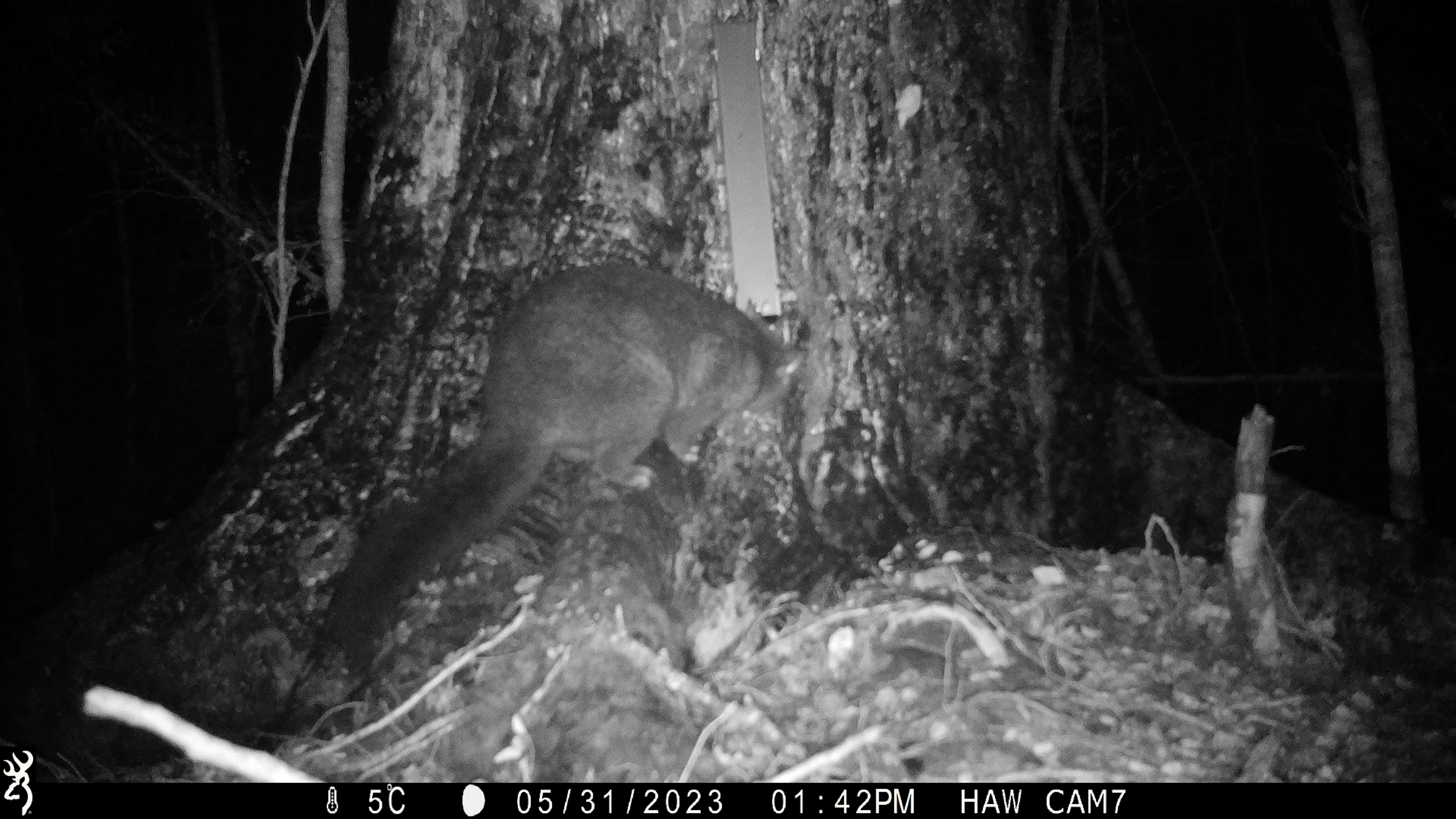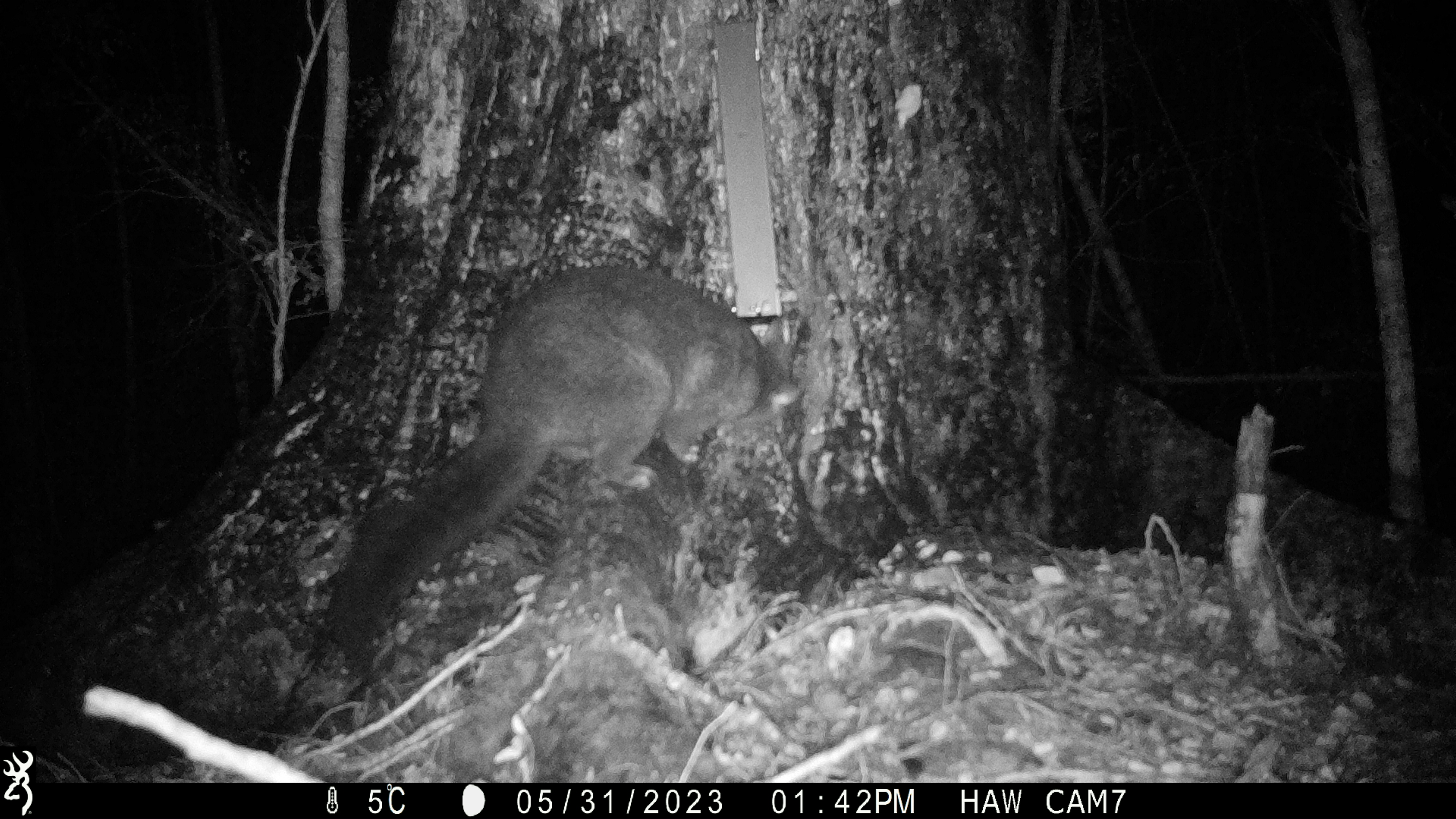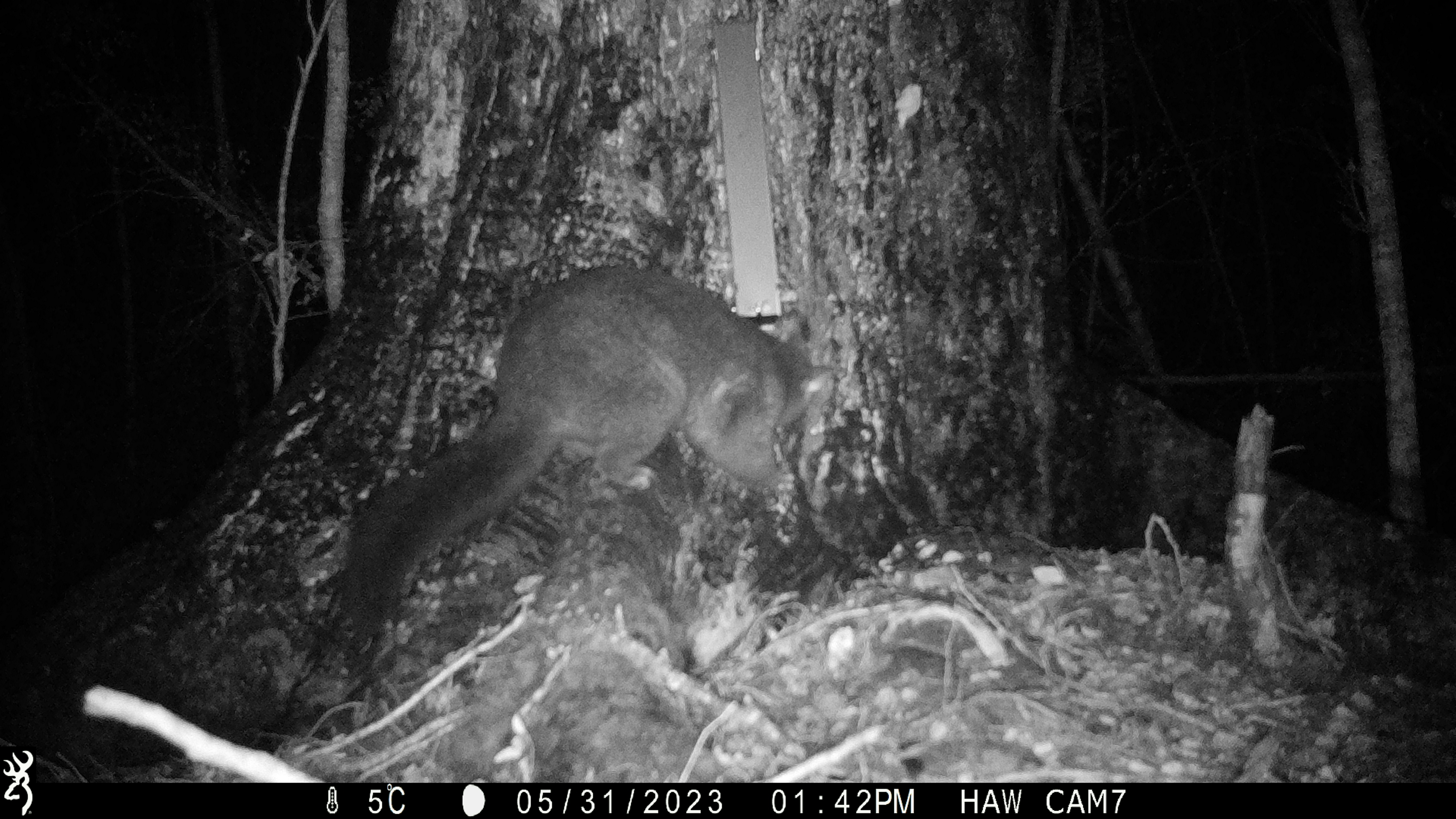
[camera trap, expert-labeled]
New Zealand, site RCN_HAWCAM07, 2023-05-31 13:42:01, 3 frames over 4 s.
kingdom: Animalia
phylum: Chordata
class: Mammalia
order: Diprotodontia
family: Phalangeridae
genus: Trichosurus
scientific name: Trichosurus vulpecula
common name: common brushtail possum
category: possum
Possum (common brushtail possum) (Trichosurus vulpecula).